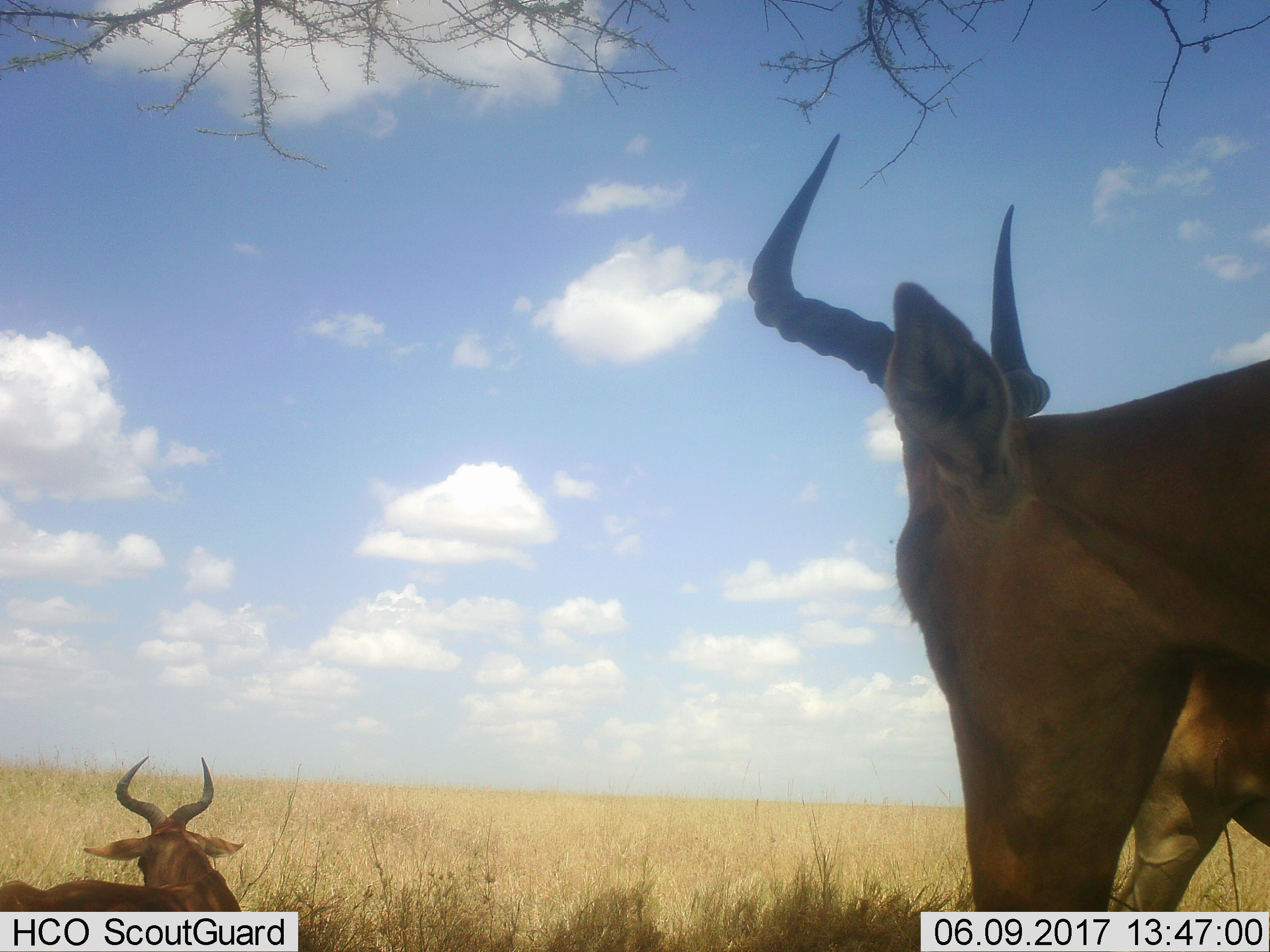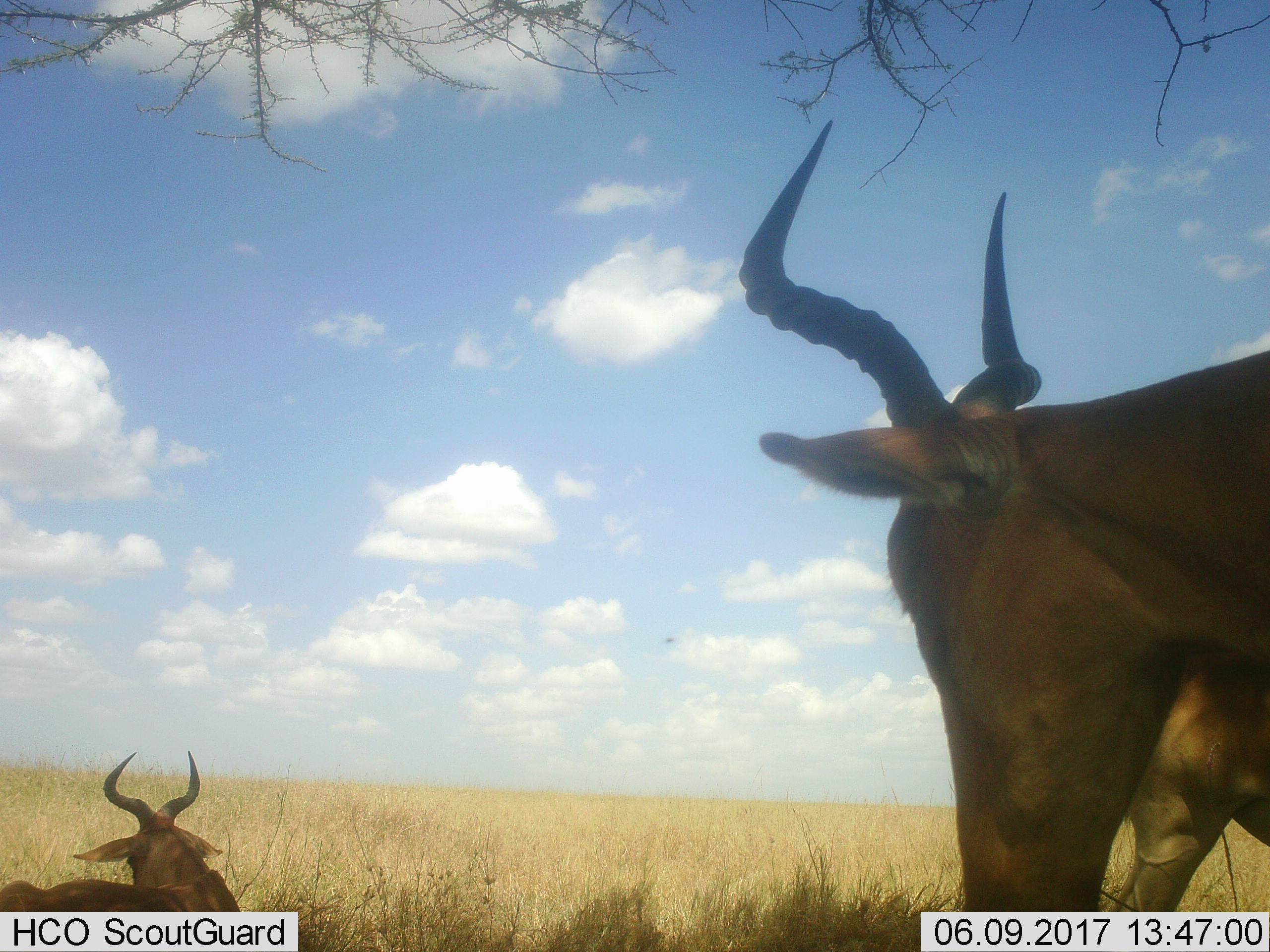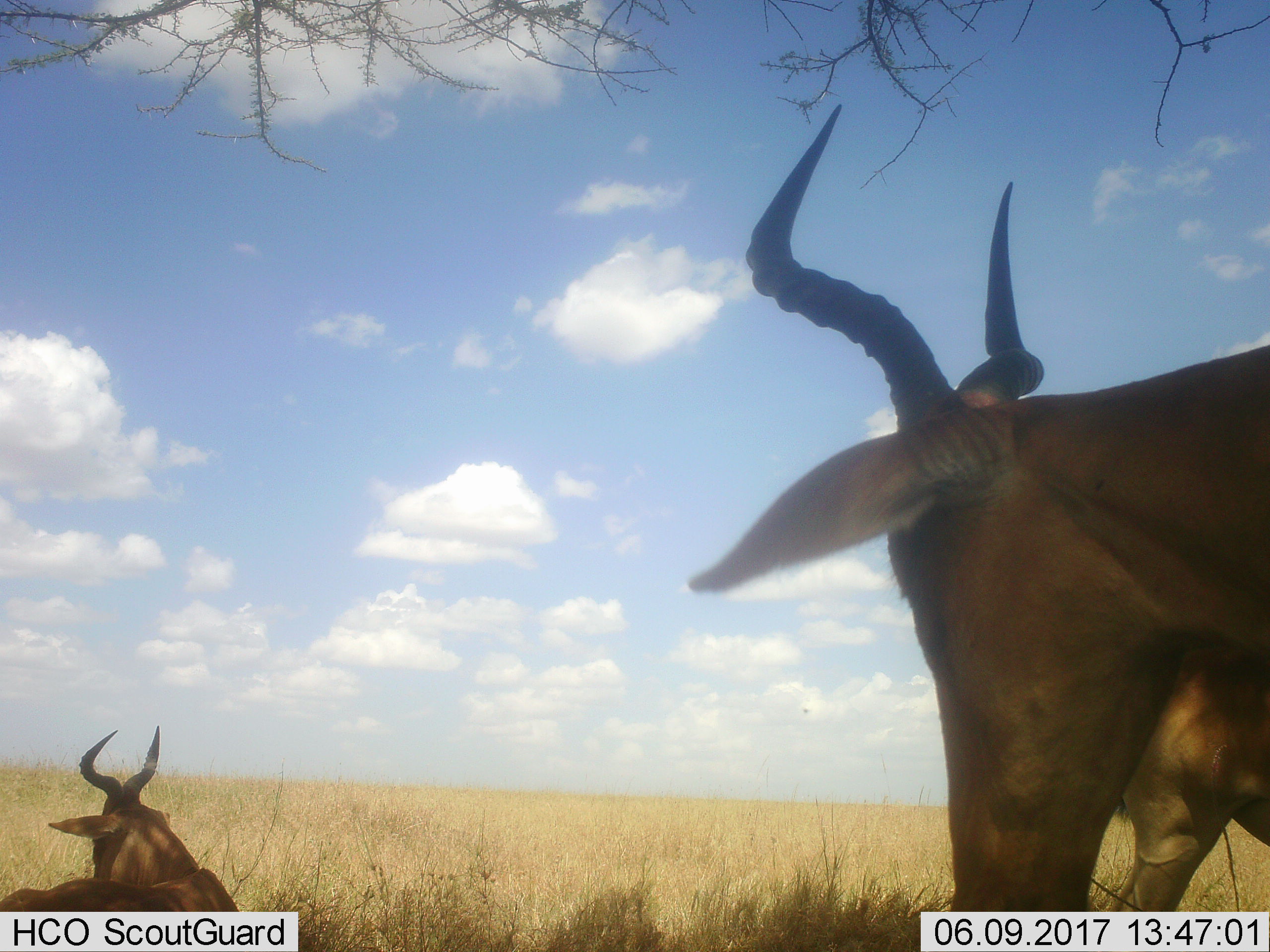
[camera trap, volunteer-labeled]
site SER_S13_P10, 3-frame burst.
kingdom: Animalia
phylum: Chordata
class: Mammalia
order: Artiodactyla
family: Bovidae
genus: Alcelaphus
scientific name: Alcelaphus buselaphus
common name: hartebeest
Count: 3.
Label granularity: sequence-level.